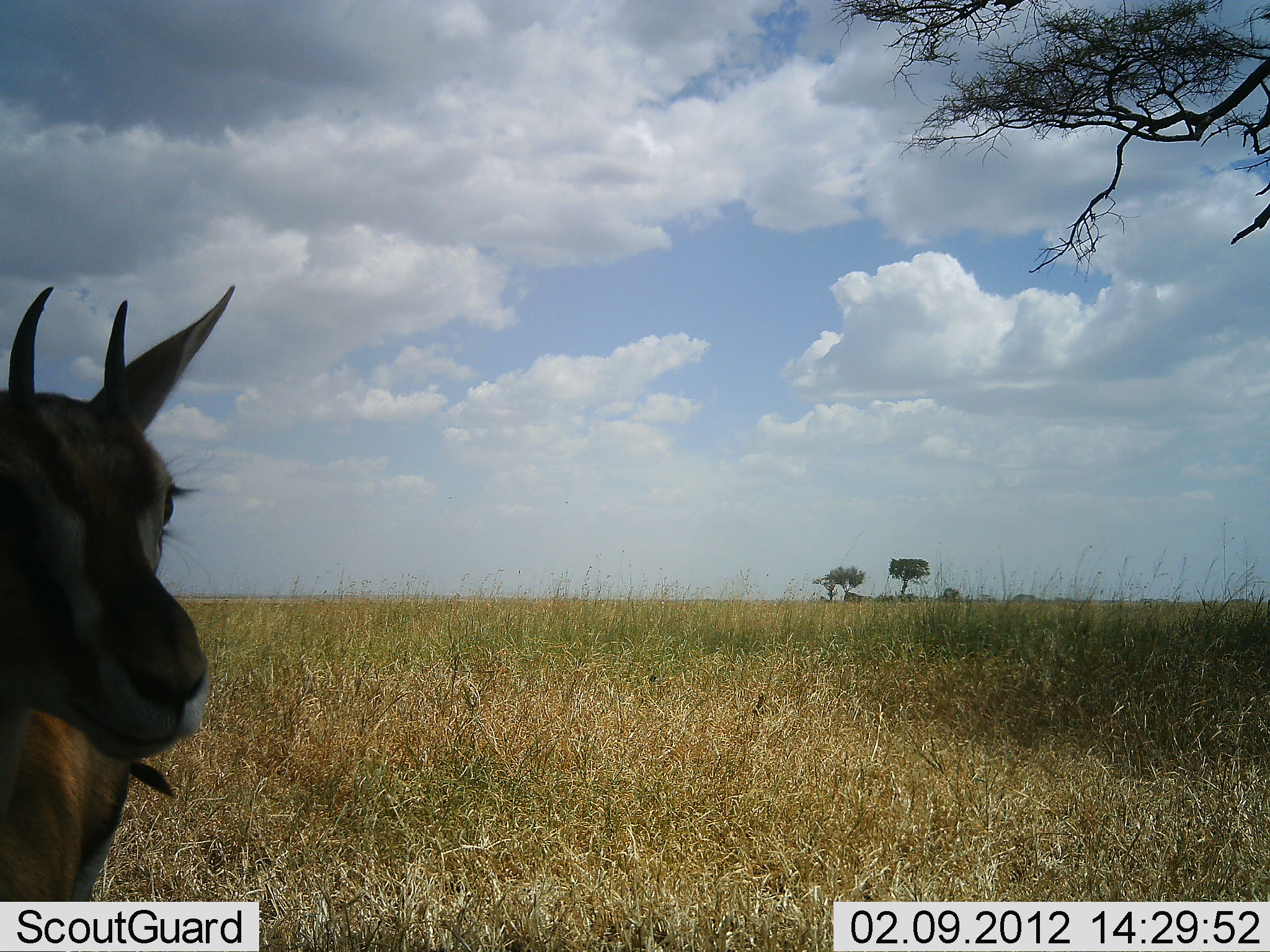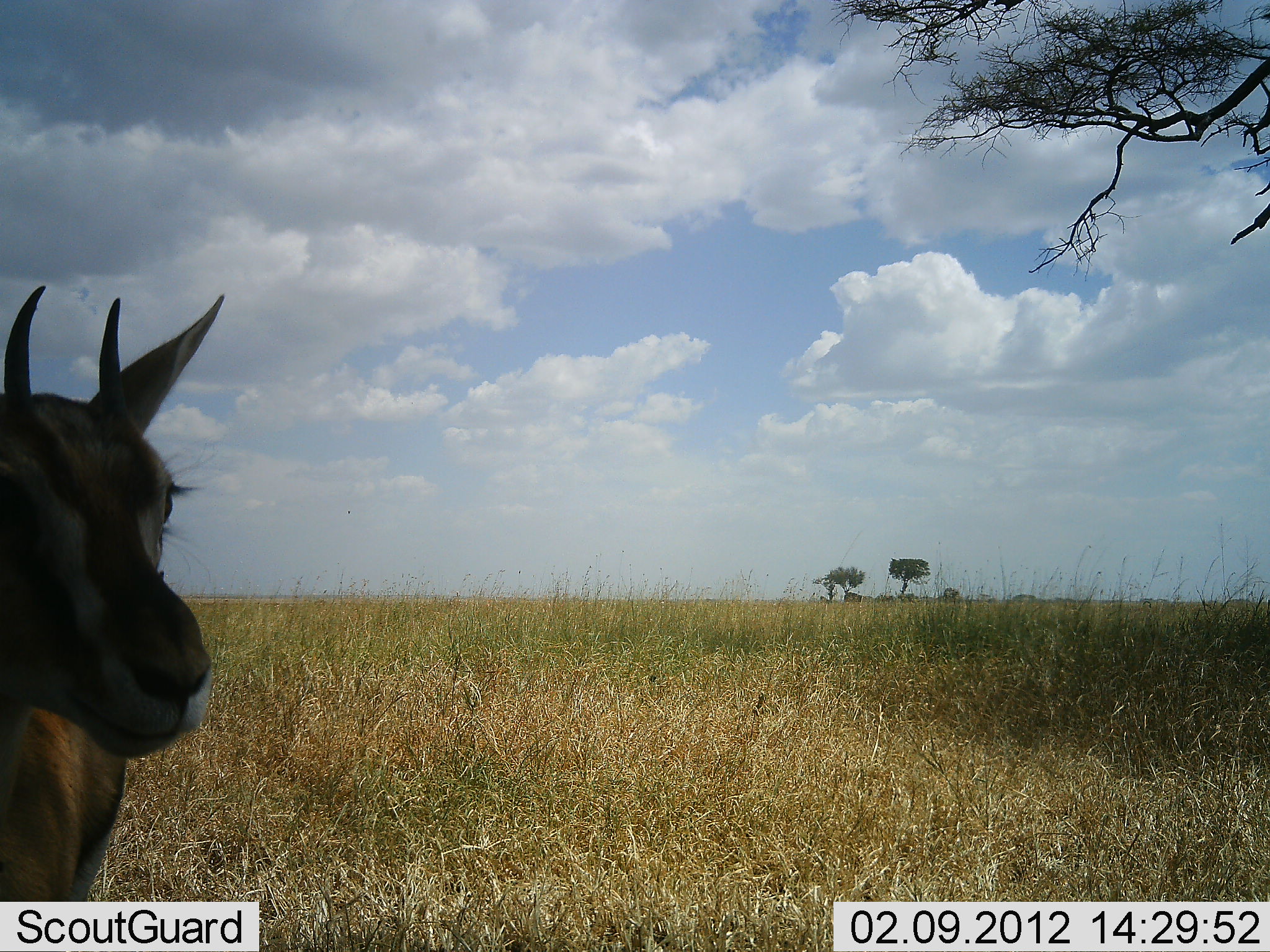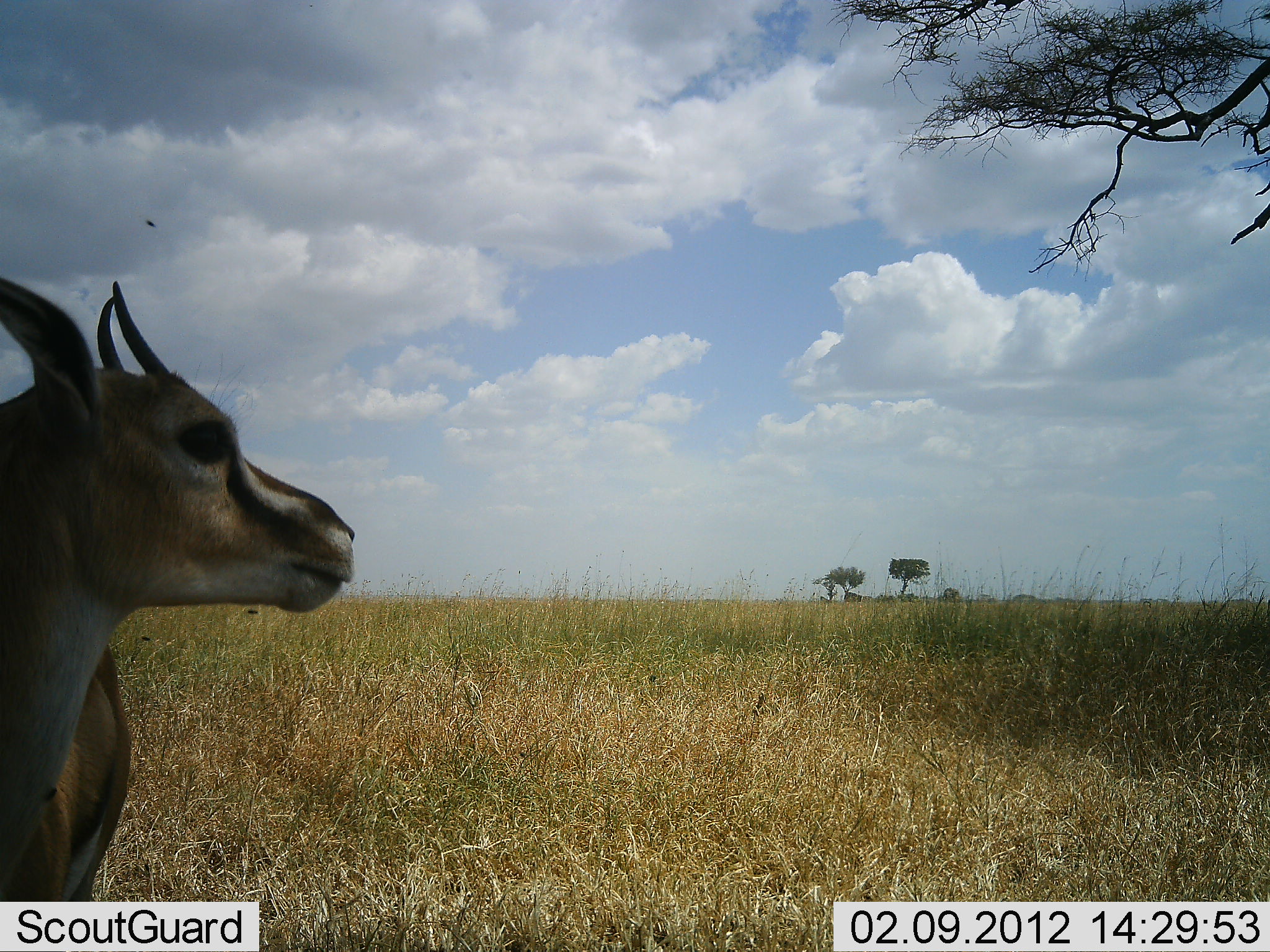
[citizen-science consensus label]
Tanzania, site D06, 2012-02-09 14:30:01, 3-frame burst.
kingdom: Animalia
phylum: Chordata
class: Mammalia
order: Artiodactyla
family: Bovidae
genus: Eudorcas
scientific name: Eudorcas thomsonii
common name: thomson's gazelle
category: gazellethomsons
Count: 1.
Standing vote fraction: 100%.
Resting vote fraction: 0%.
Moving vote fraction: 0%.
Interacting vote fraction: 0%.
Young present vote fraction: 0%.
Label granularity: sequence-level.